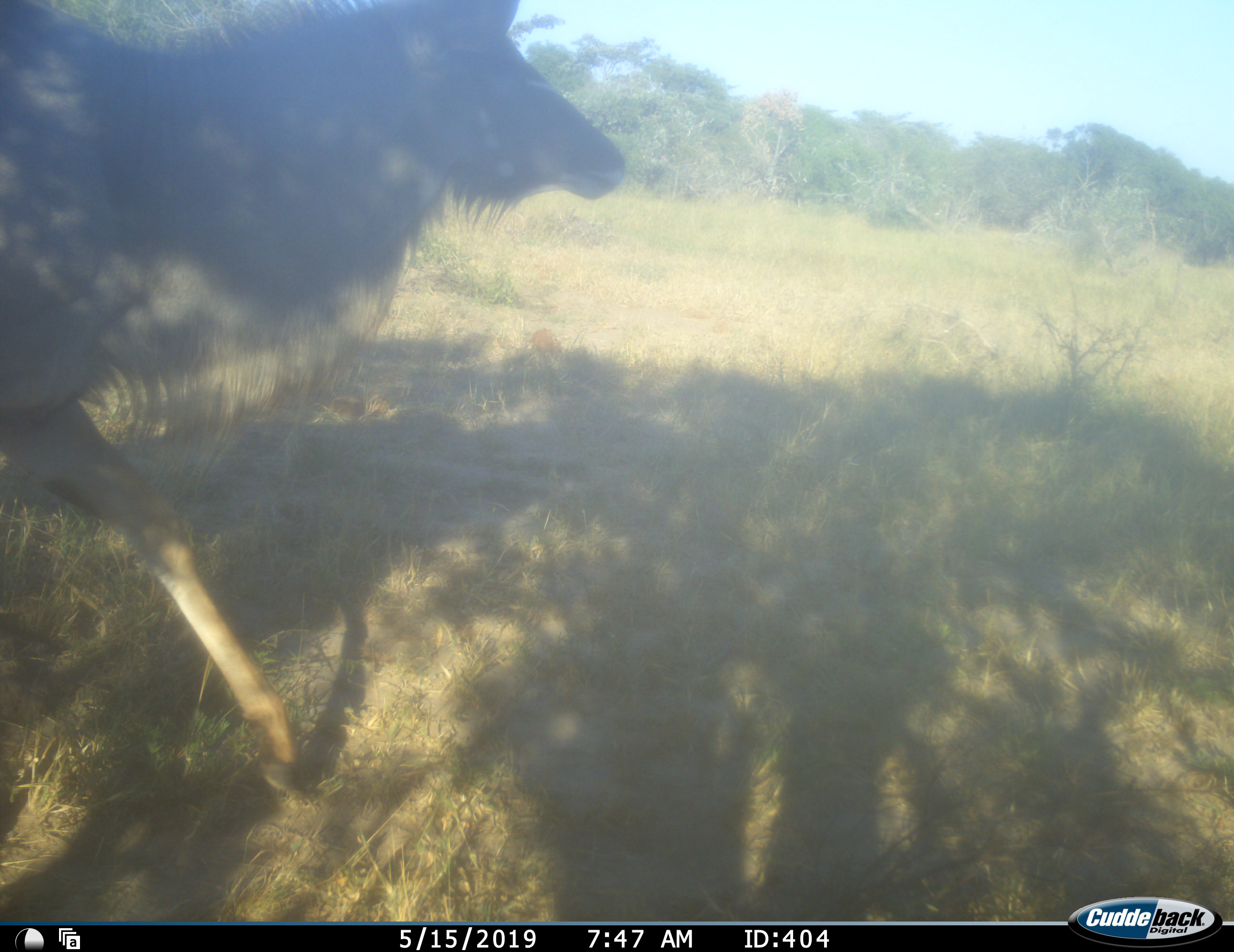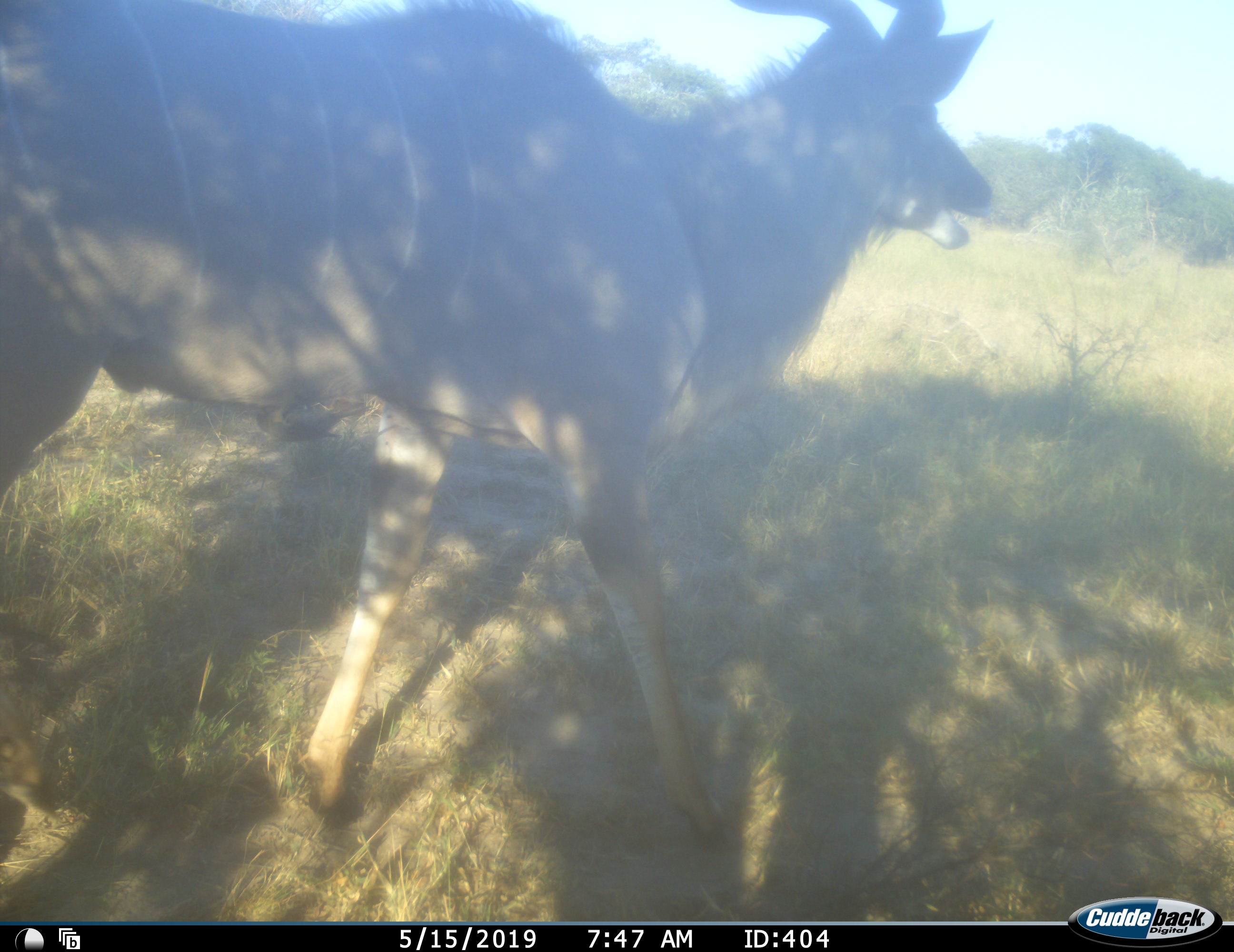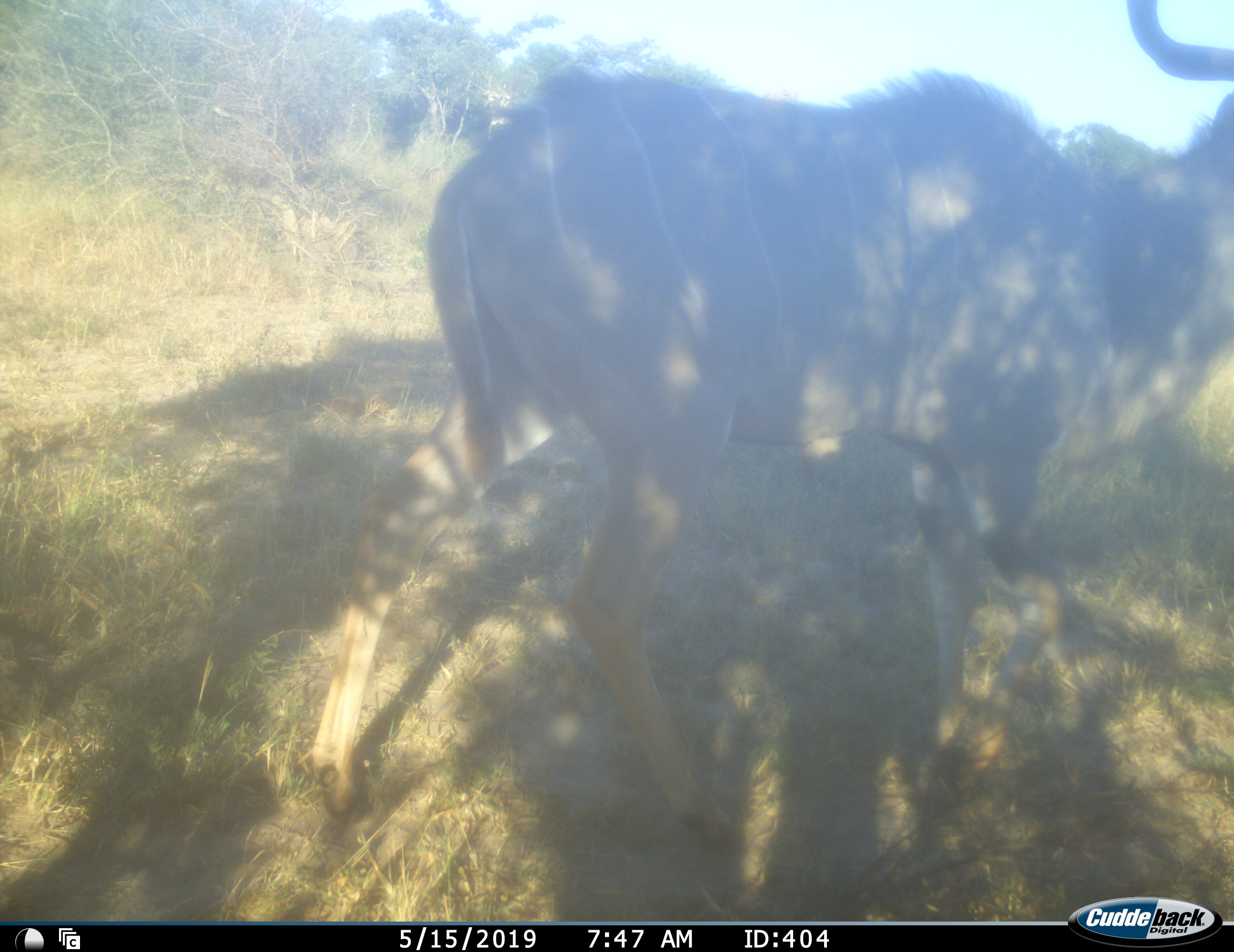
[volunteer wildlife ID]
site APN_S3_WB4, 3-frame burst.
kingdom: Animalia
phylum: Chordata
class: Mammalia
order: Artiodactyla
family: Bovidae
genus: Tragelaphus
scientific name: Tragelaphus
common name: kudu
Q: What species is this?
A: Kudu (Tragelaphus).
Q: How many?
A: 1.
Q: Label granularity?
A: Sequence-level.